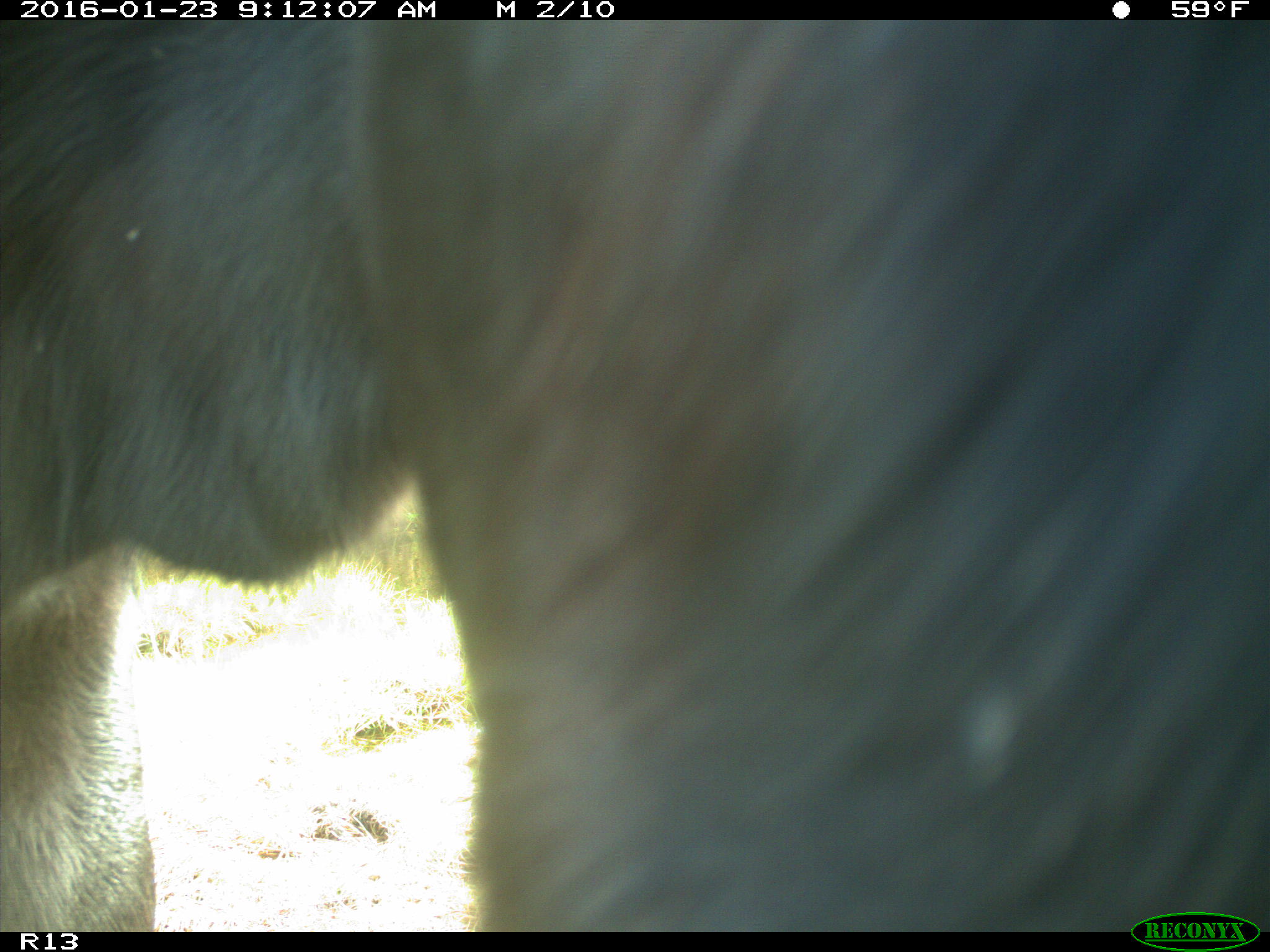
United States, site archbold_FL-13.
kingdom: Animalia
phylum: Chordata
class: Mammalia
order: Artiodactyla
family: Bovidae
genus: Bos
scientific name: Bos taurus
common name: domestic cow